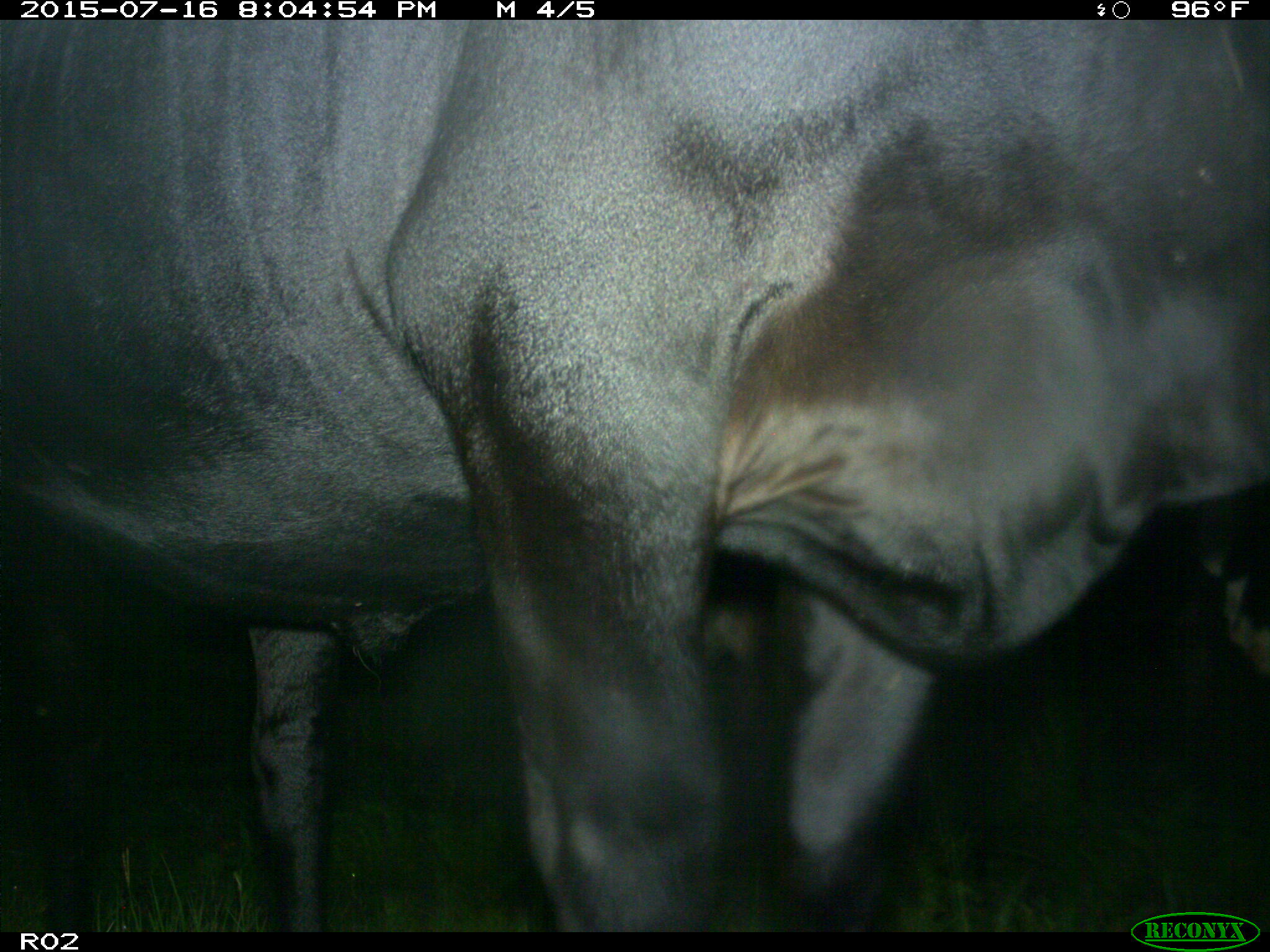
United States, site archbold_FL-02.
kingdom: Animalia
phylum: Chordata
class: Mammalia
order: Artiodactyla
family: Bovidae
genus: Bos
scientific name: Bos taurus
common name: domestic cow